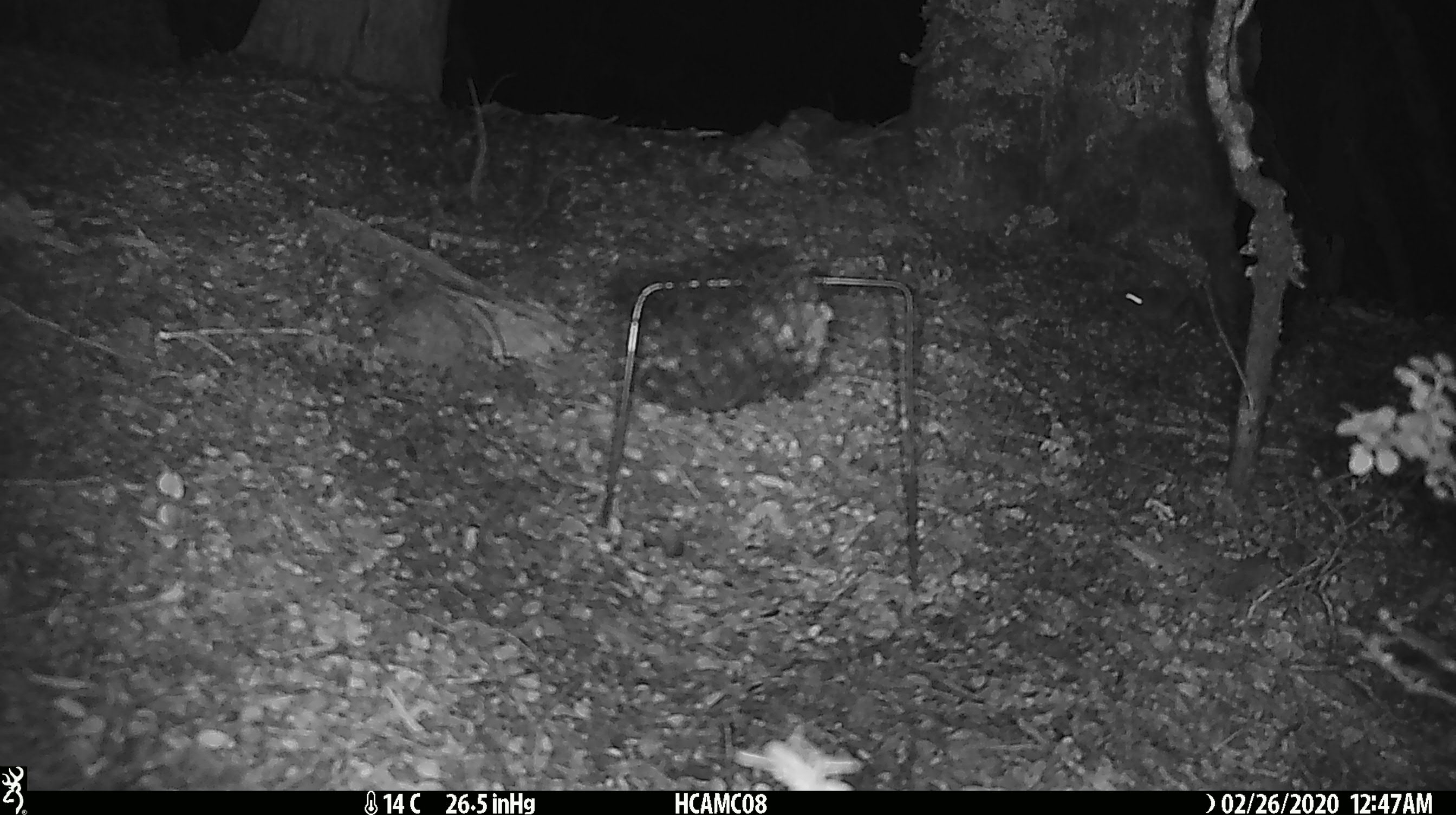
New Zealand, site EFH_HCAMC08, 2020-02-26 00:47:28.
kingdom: Animalia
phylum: Chordata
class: Mammalia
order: Rodentia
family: Muridae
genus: Mus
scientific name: Mus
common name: mouse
Mouse (Mus).